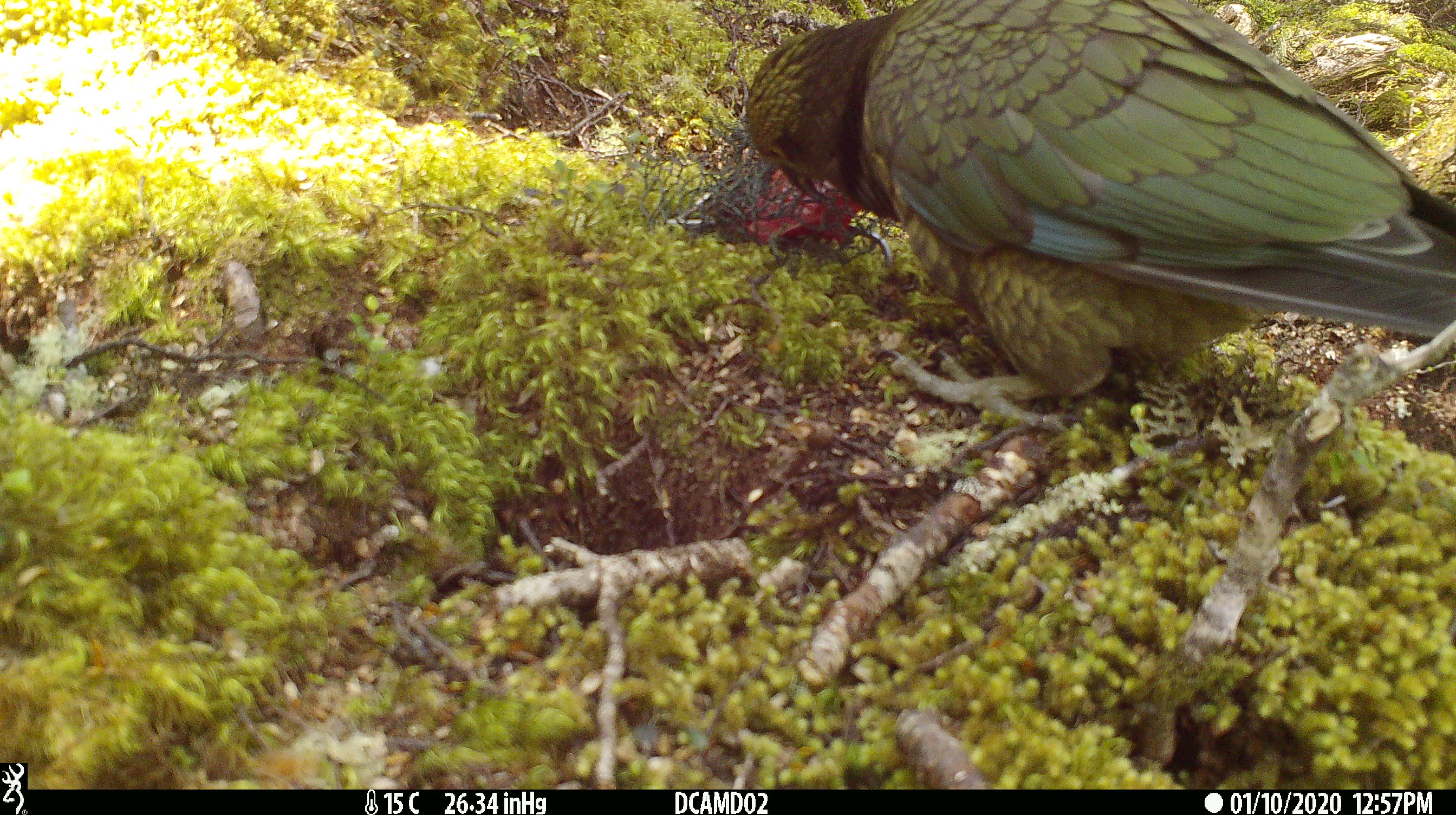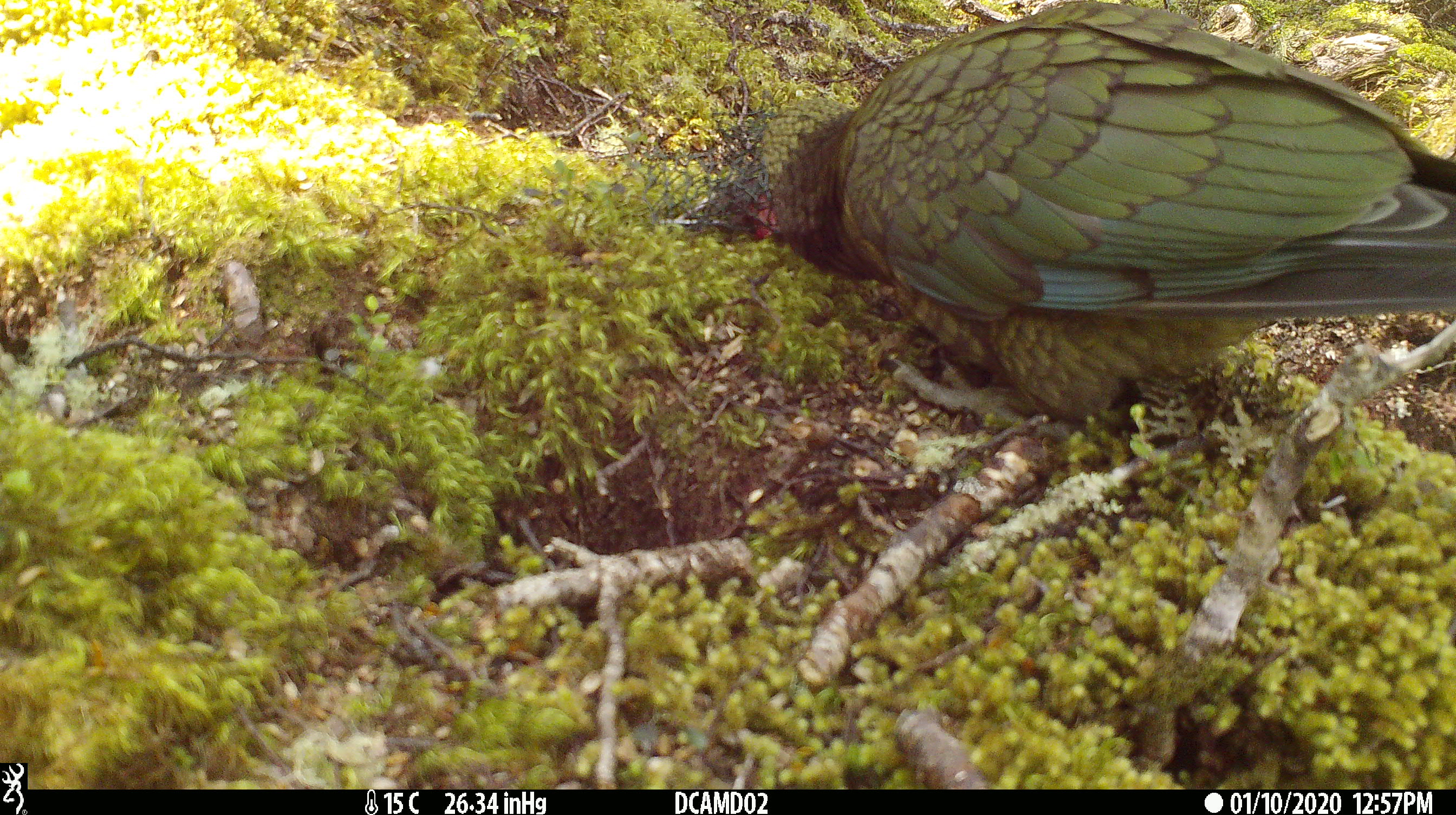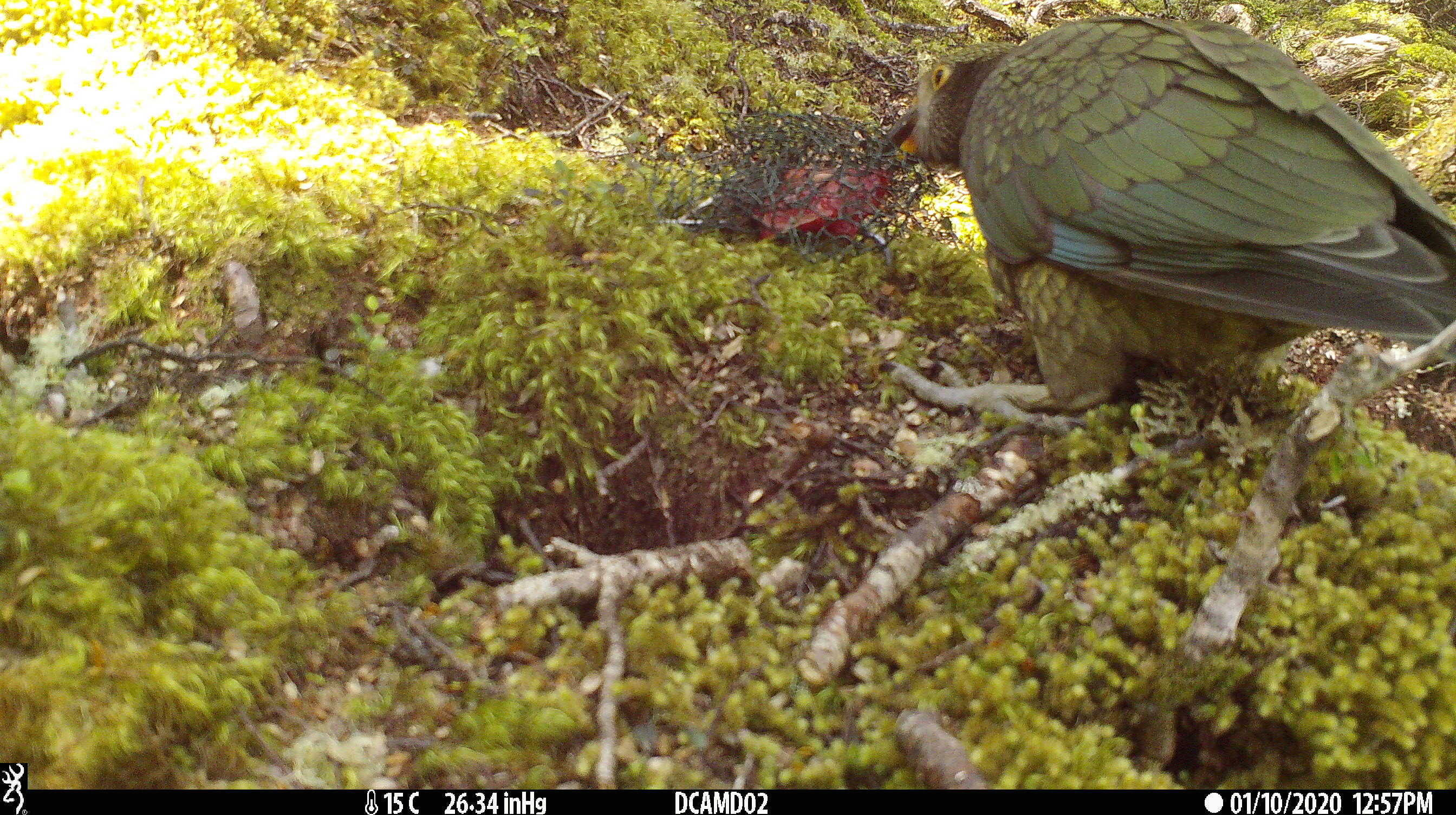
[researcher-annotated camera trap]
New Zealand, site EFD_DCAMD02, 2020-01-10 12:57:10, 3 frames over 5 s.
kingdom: Animalia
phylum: Chordata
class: Aves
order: Psittaciformes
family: Strigopidae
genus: Nestor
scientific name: Nestor notabilis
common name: kea